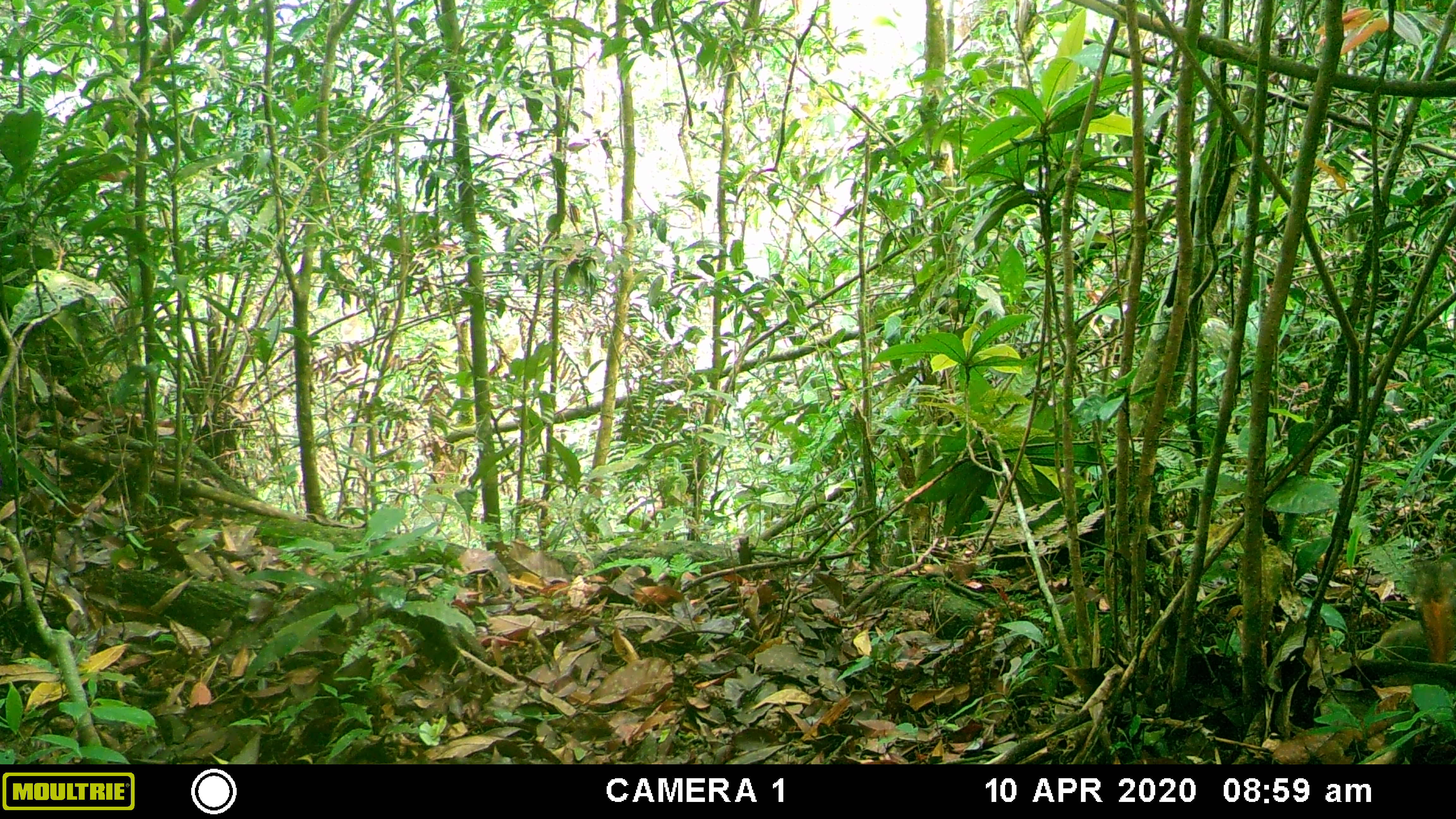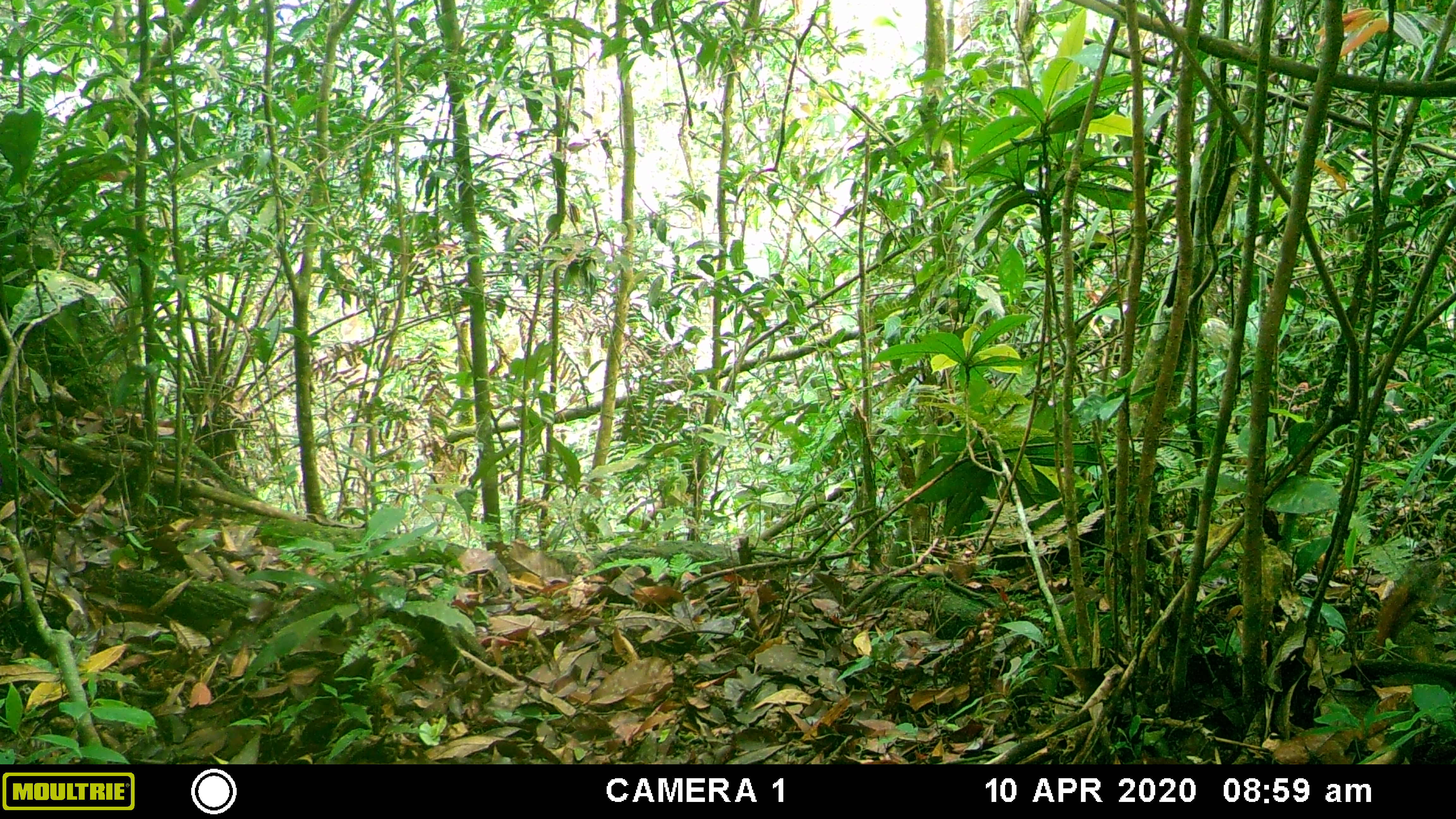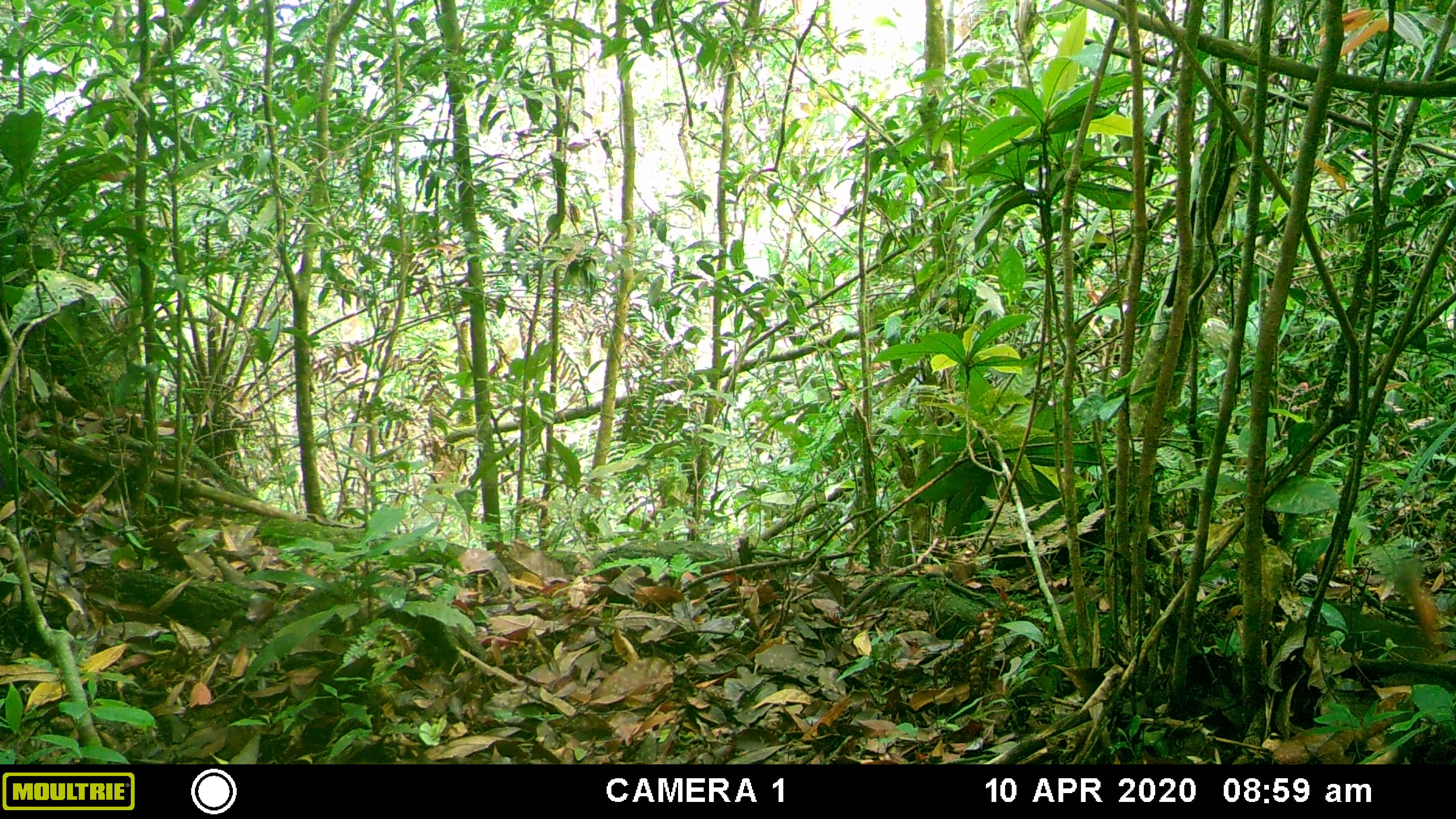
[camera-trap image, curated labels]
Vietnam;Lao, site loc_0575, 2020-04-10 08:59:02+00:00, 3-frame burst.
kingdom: Animalia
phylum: Chordata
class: Mammalia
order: Rodentia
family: Sciuridae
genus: Dremomys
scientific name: Dremomys rufigenis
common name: red-cheeked squirrel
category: red cheeked squirrel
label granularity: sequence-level